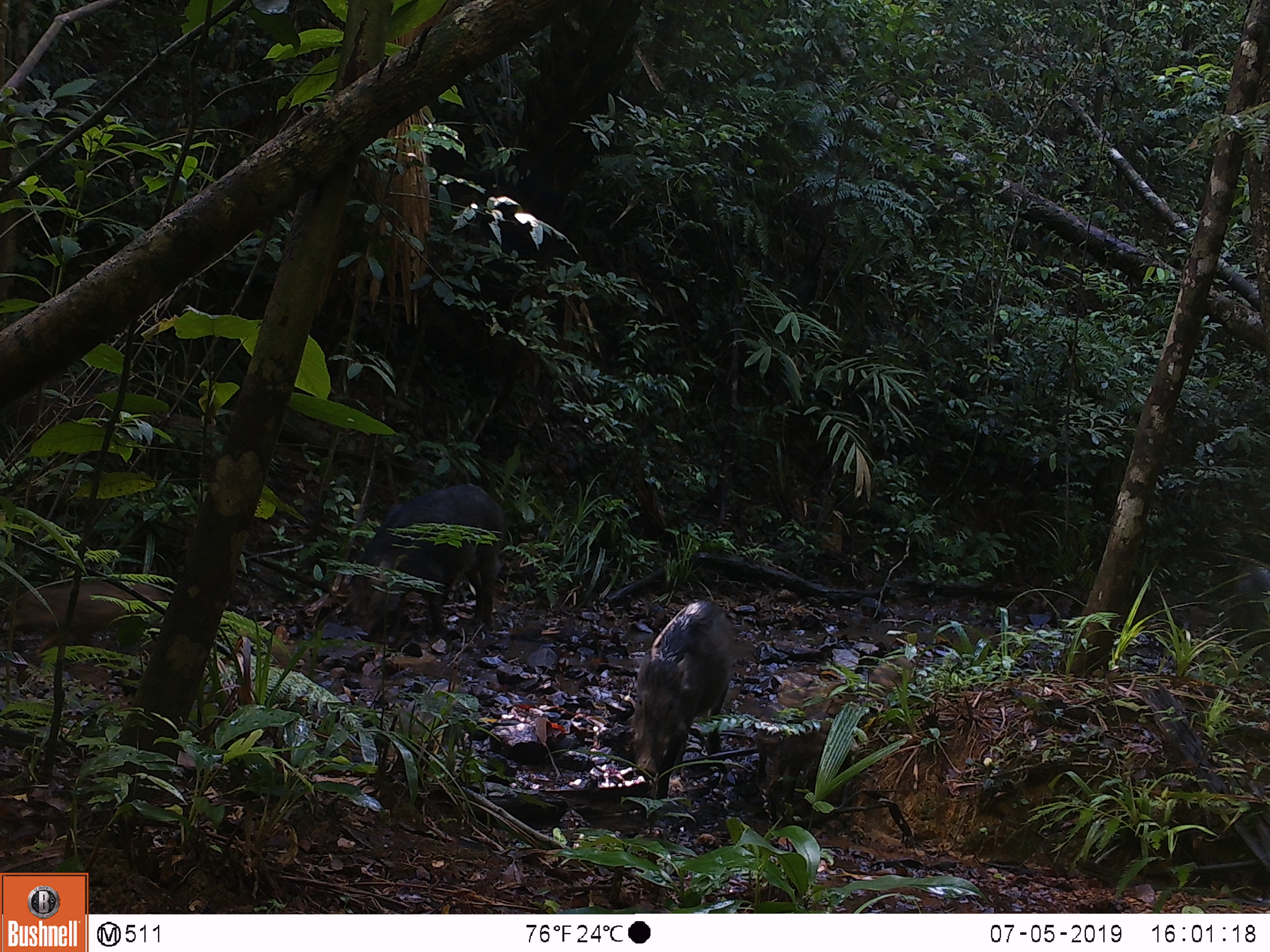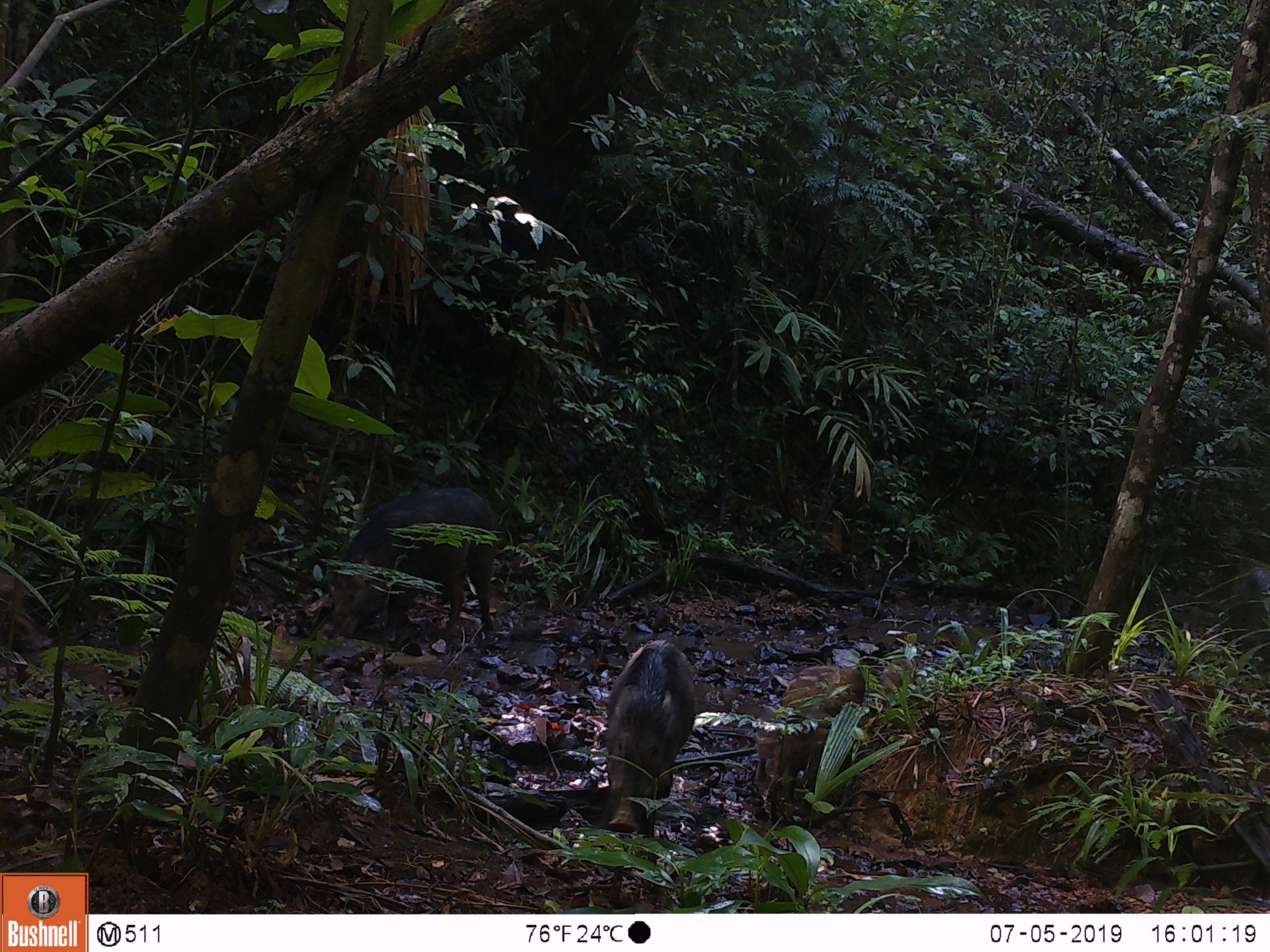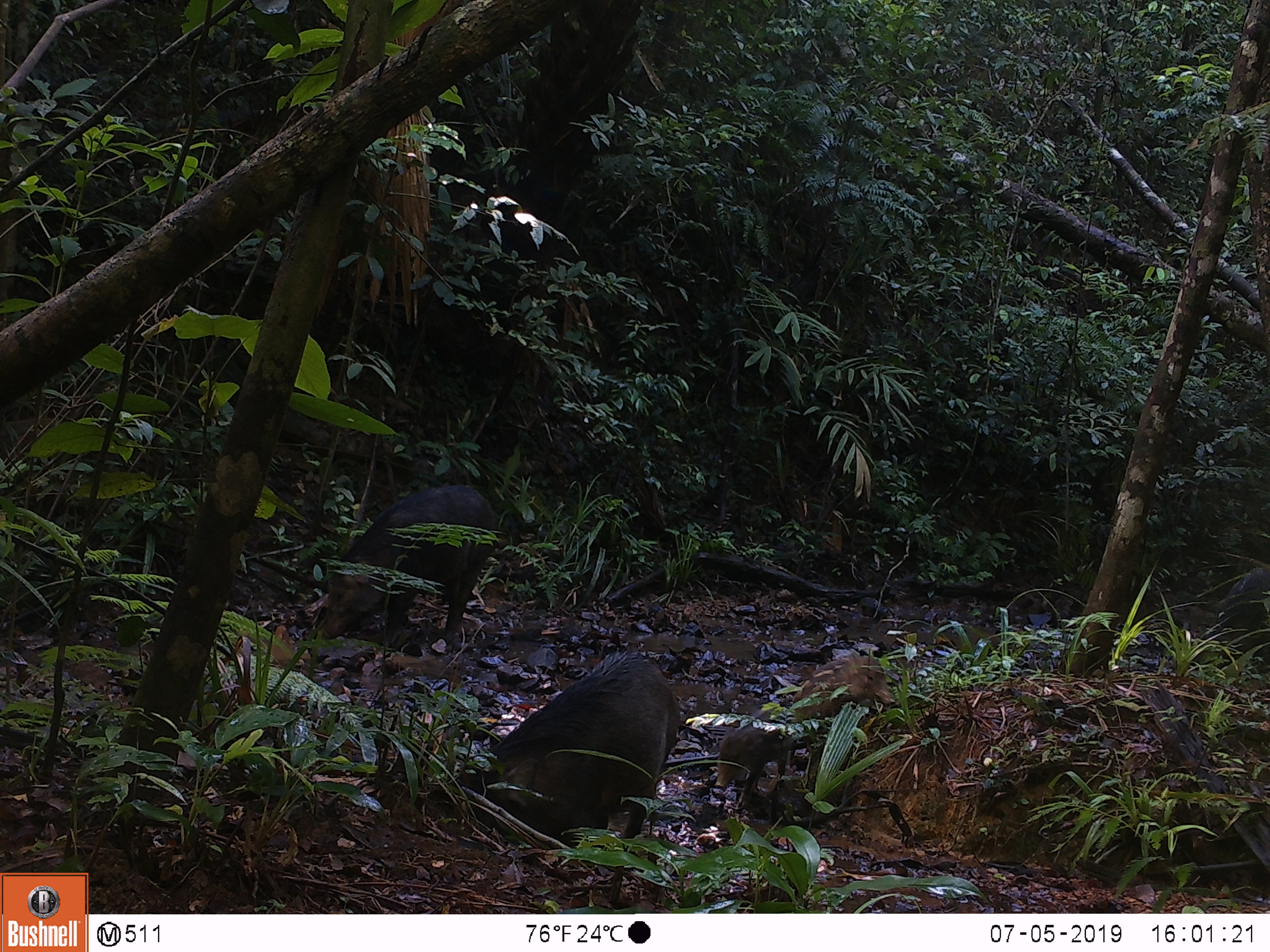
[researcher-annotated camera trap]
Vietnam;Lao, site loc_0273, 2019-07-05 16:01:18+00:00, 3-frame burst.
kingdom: Animalia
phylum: Chordata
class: Mammalia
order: Artiodactyla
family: Suidae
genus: Sus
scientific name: Sus scrofa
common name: eurasian wild pig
Eurasian wild pig (Sus scrofa). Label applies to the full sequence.